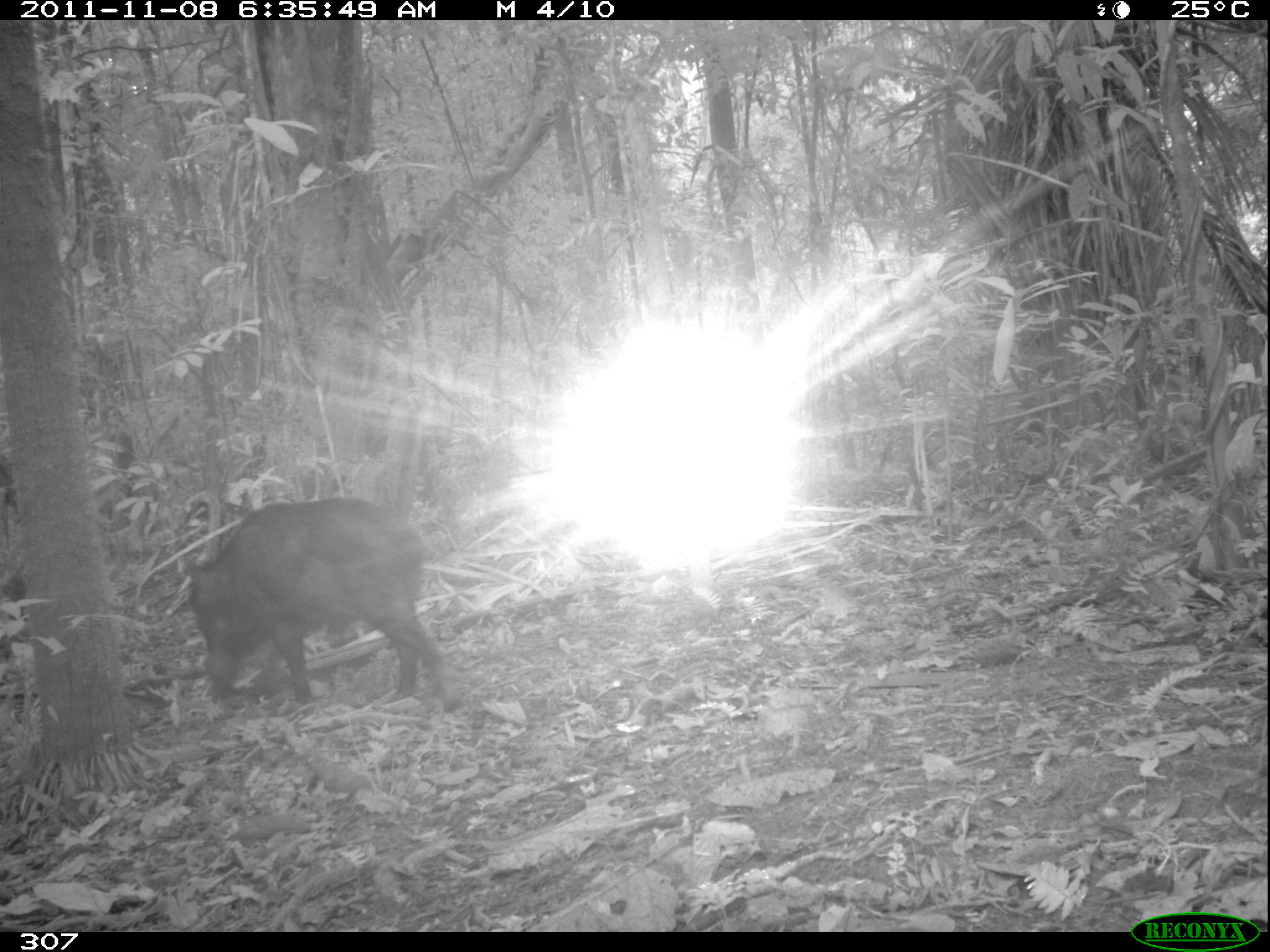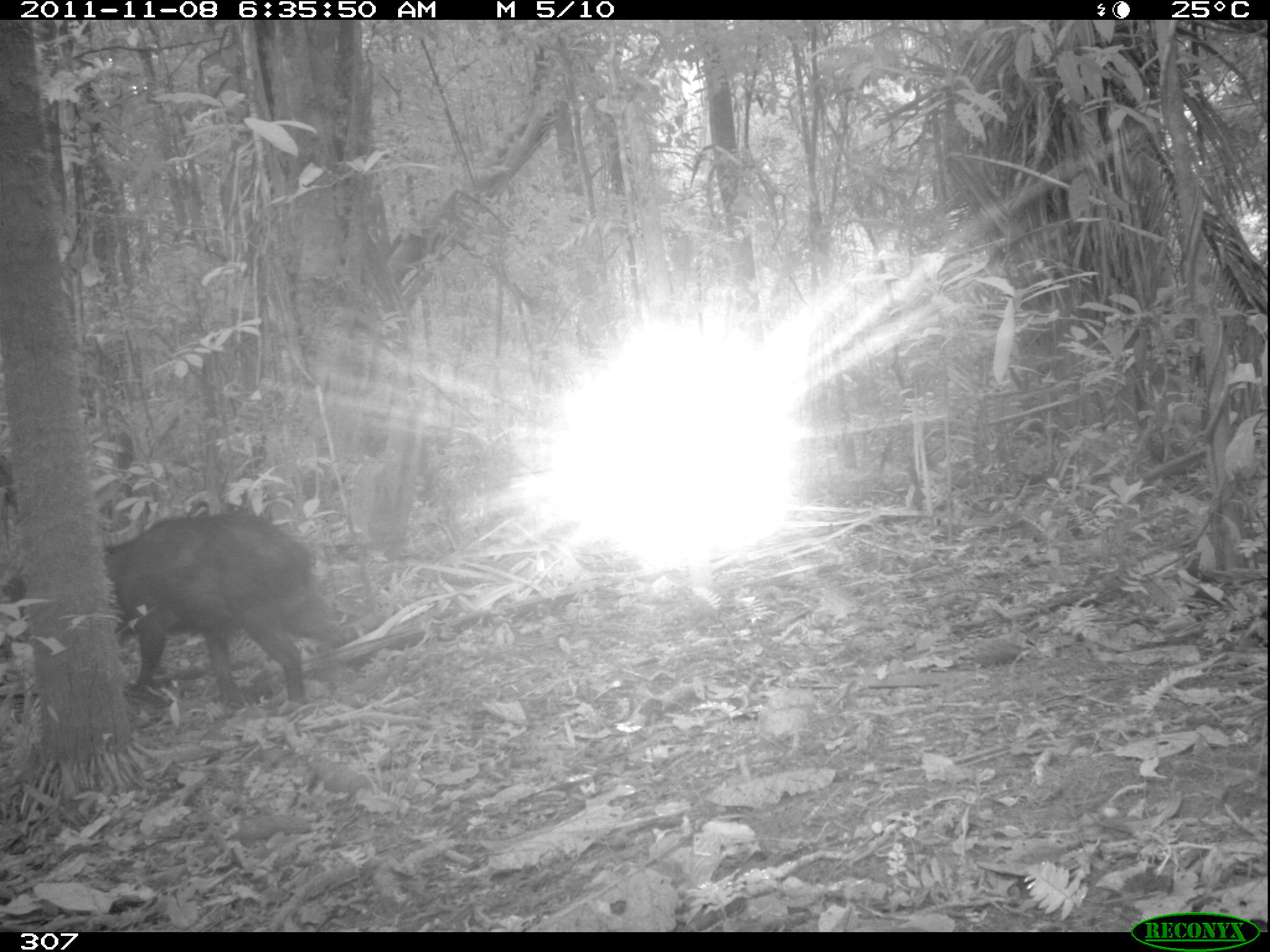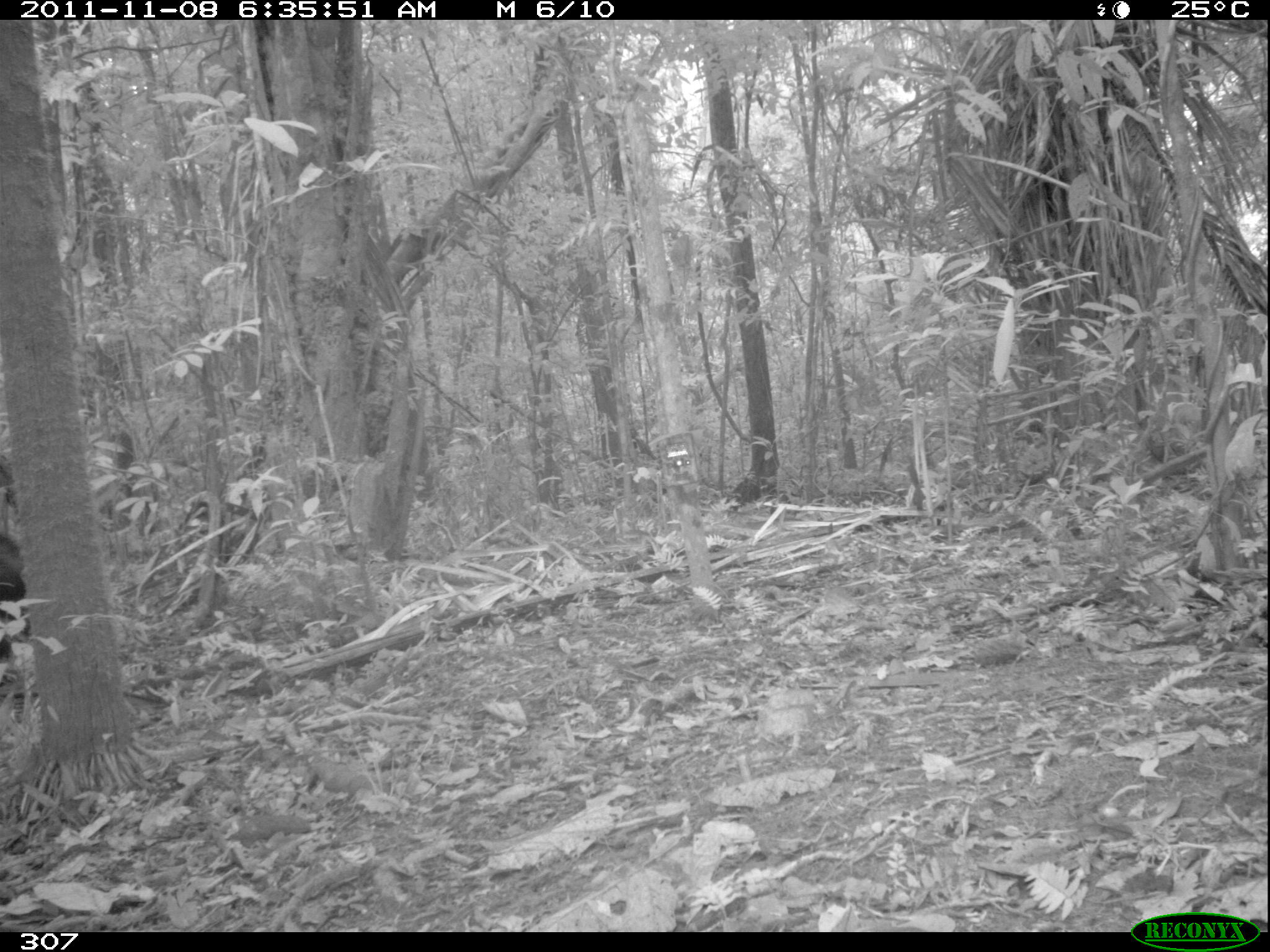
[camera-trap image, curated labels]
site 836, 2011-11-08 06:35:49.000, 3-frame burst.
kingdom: Animalia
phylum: Chordata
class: Mammalia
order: Artiodactyla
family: Tayassuidae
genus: Tayassu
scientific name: Tayassu pecari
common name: white-lipped peccary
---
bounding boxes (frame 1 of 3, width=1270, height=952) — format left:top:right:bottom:
tayassu pecari: 180:496:461:710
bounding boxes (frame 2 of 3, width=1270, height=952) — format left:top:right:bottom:
tayassu pecari: 103:512:345:708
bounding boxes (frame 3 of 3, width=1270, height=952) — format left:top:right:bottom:
tayassu pecari: 0:531:24:657